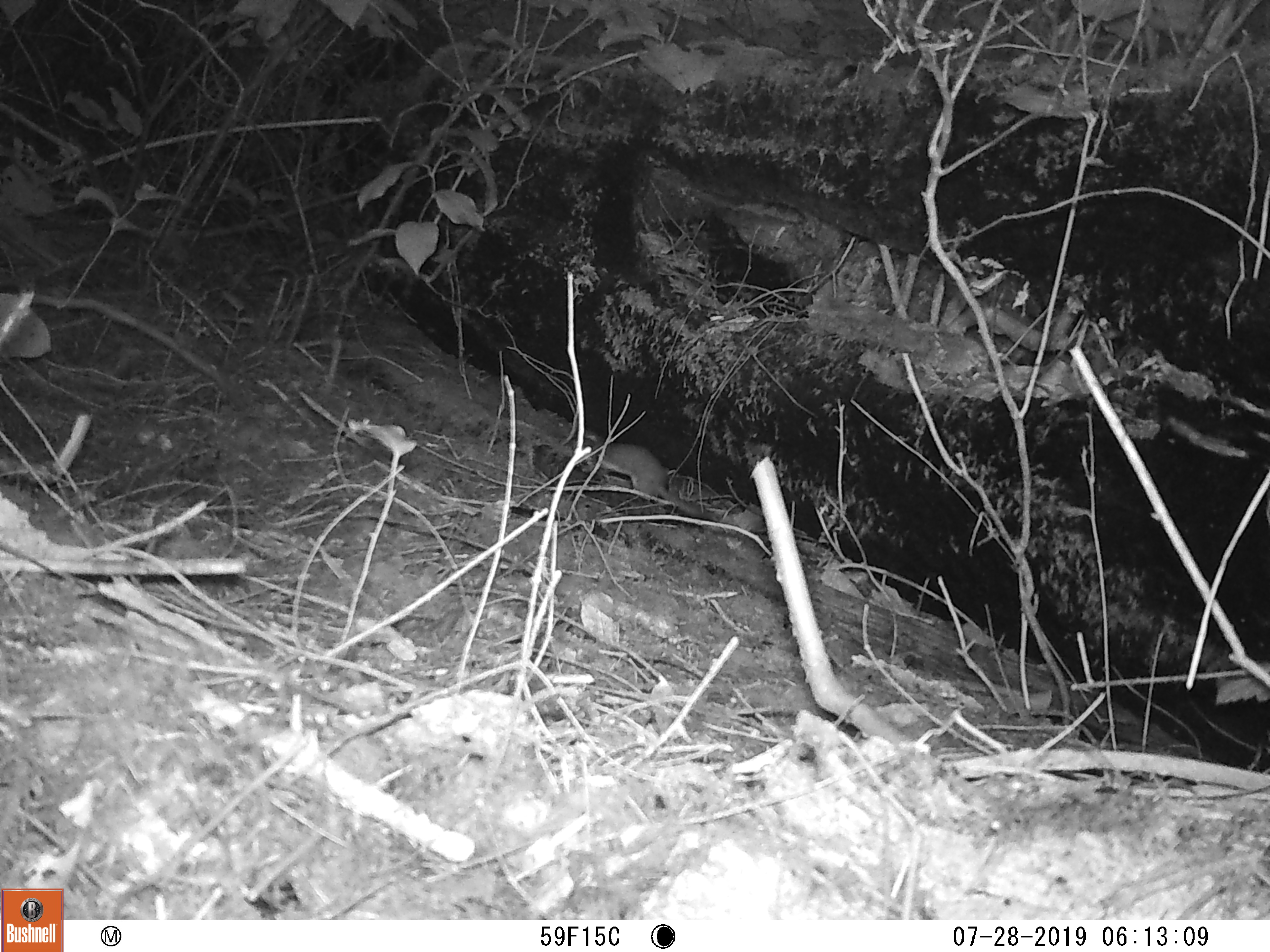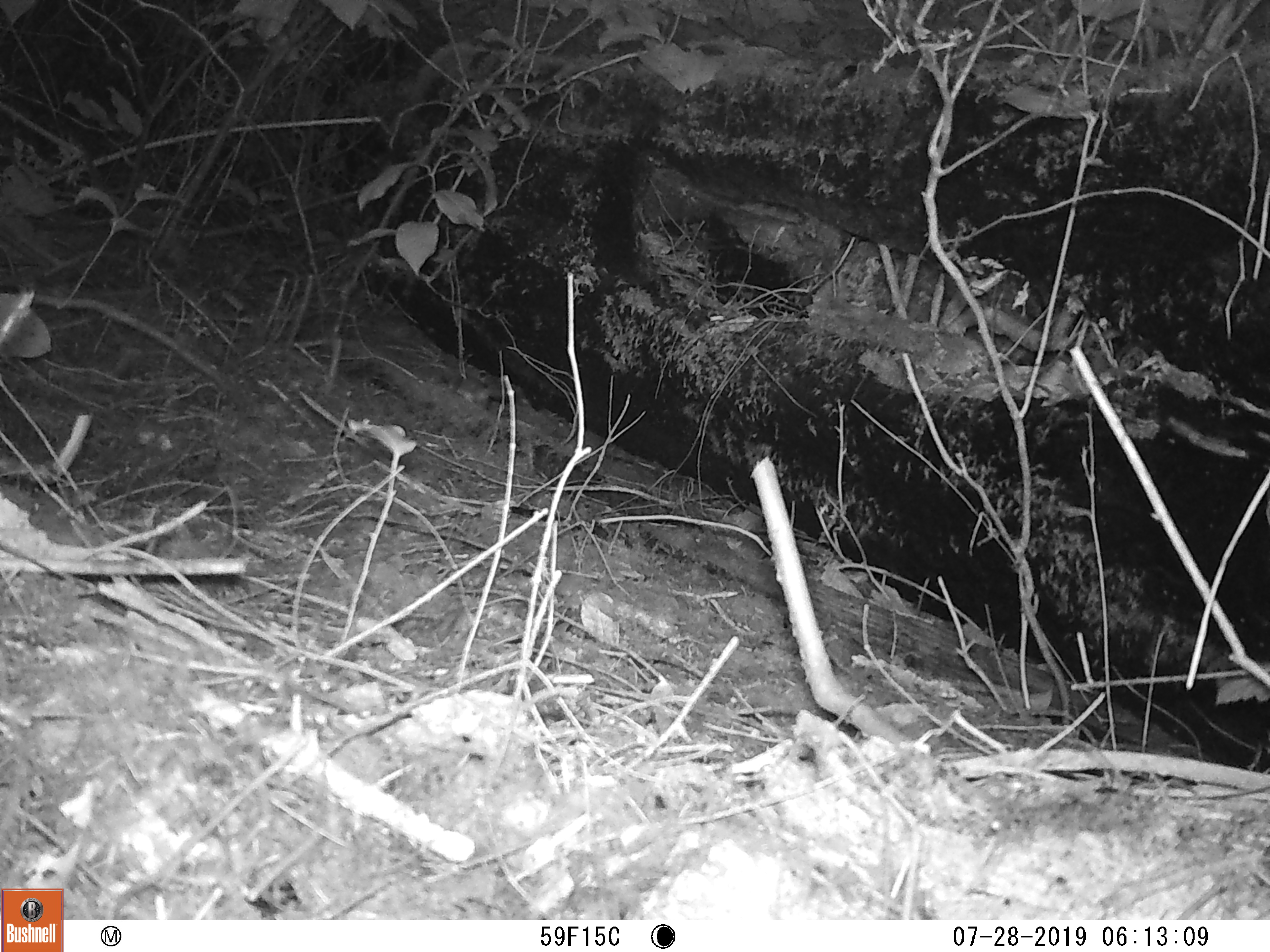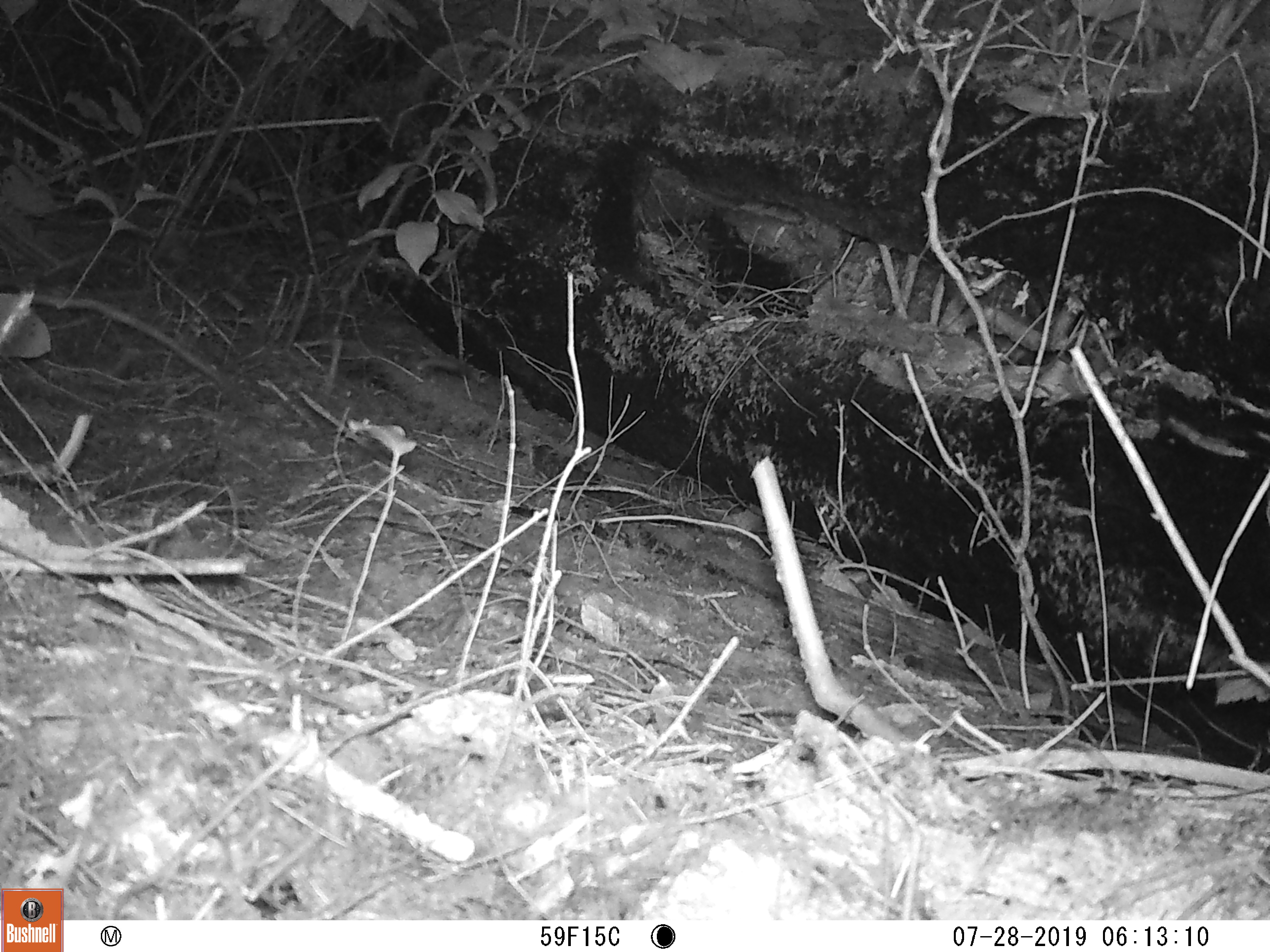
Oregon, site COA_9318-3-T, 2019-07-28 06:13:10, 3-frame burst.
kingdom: Animalia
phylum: Chordata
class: Mammalia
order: Carnivora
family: Mustelidae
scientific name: Mustelidae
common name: weasel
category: weasel family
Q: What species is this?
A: Weasel family (weasel) (Mustelidae).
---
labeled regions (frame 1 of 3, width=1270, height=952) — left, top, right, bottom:
weasel family: 575, 431, 699, 517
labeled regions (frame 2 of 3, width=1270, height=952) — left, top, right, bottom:
weasel family: 431, 362, 526, 413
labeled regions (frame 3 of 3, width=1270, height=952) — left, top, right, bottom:
weasel family: 378, 334, 484, 388